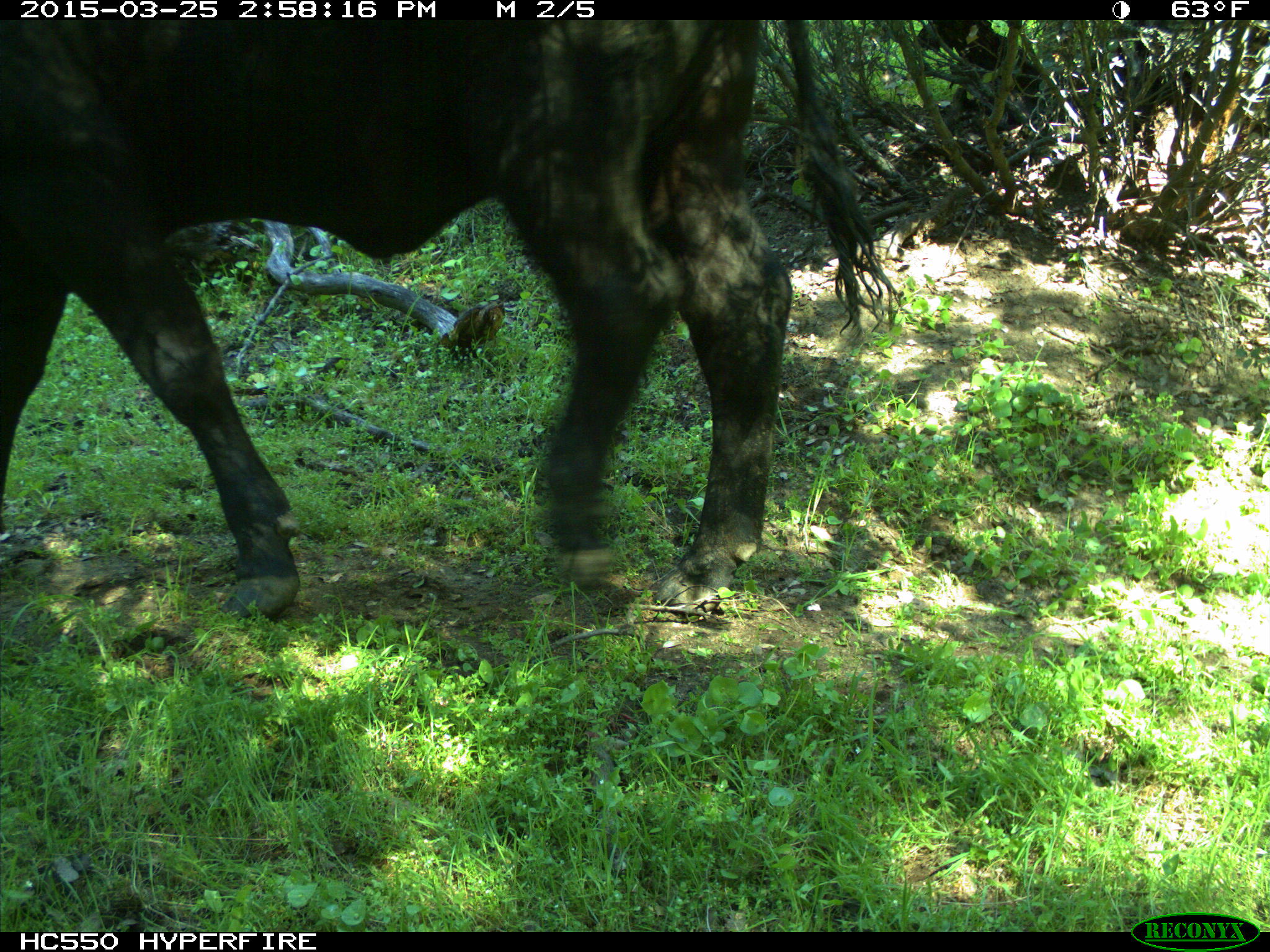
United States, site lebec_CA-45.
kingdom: Animalia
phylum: Chordata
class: Mammalia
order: Artiodactyla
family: Bovidae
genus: Bos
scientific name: Bos taurus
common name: domestic cow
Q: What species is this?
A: Bos taurus (domestic cow).